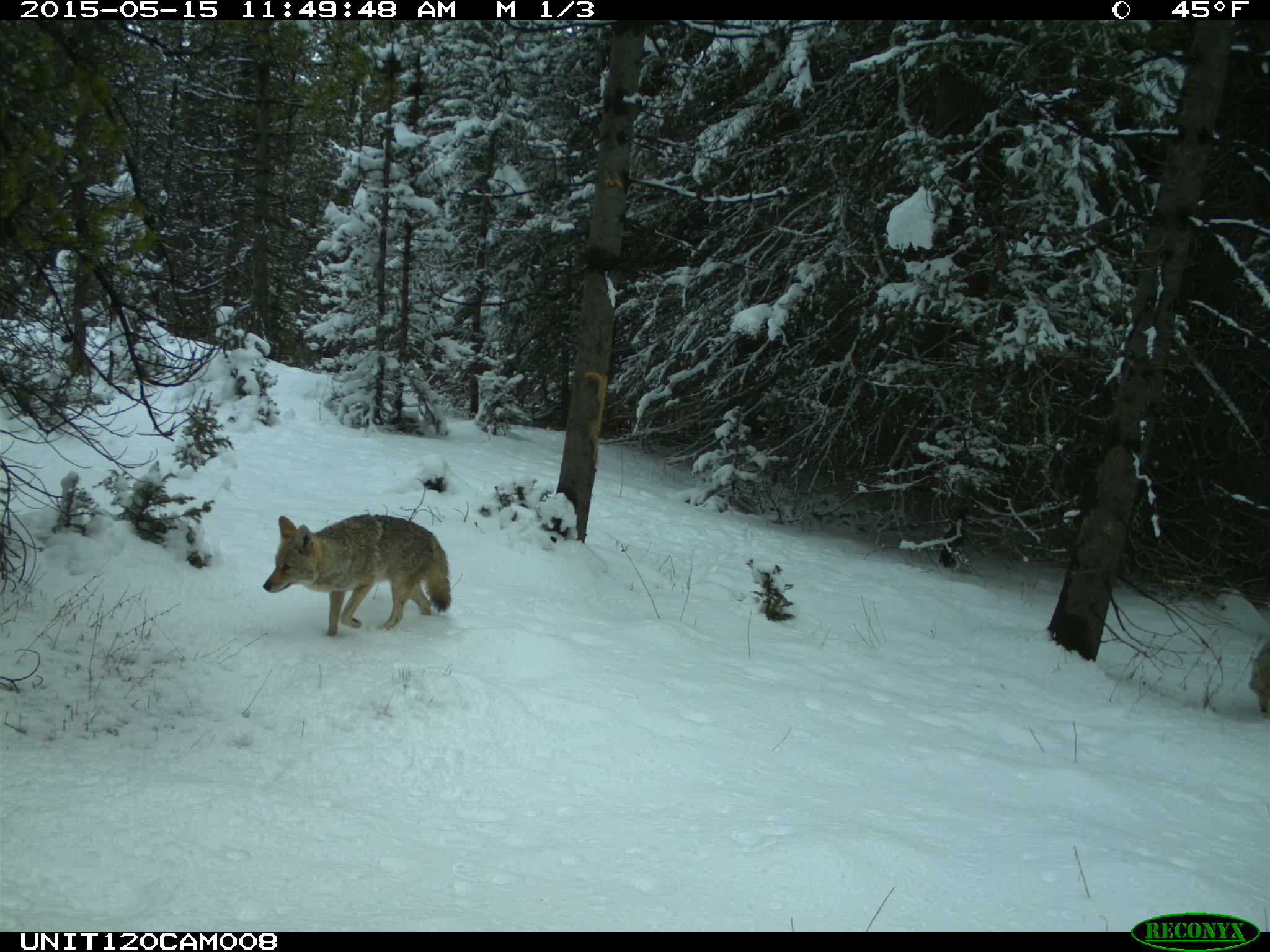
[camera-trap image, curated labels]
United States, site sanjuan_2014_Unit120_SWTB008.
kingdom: Animalia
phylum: Chordata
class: Mammalia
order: Carnivora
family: Canidae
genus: Canis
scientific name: Canis latrans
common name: coyote